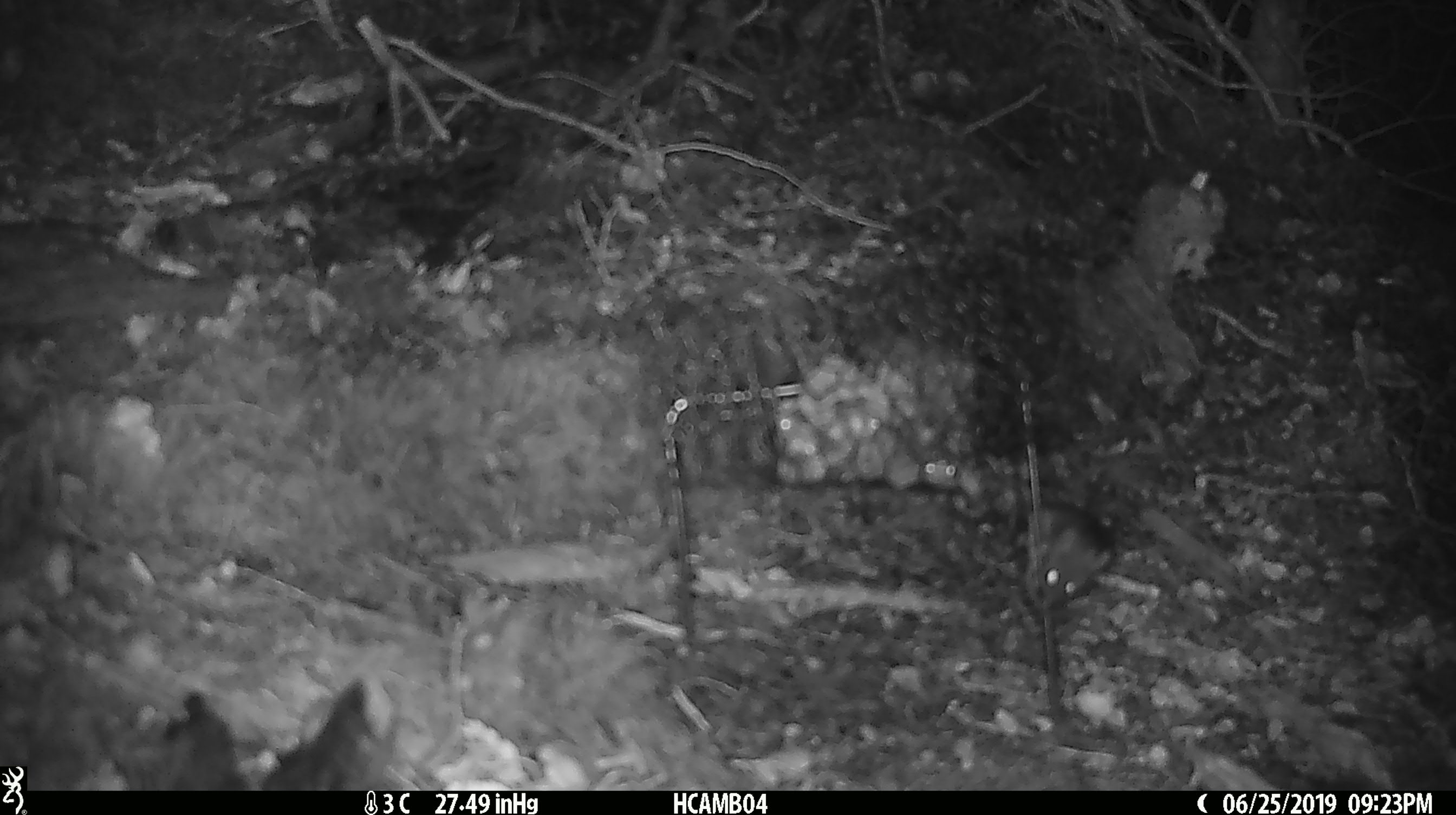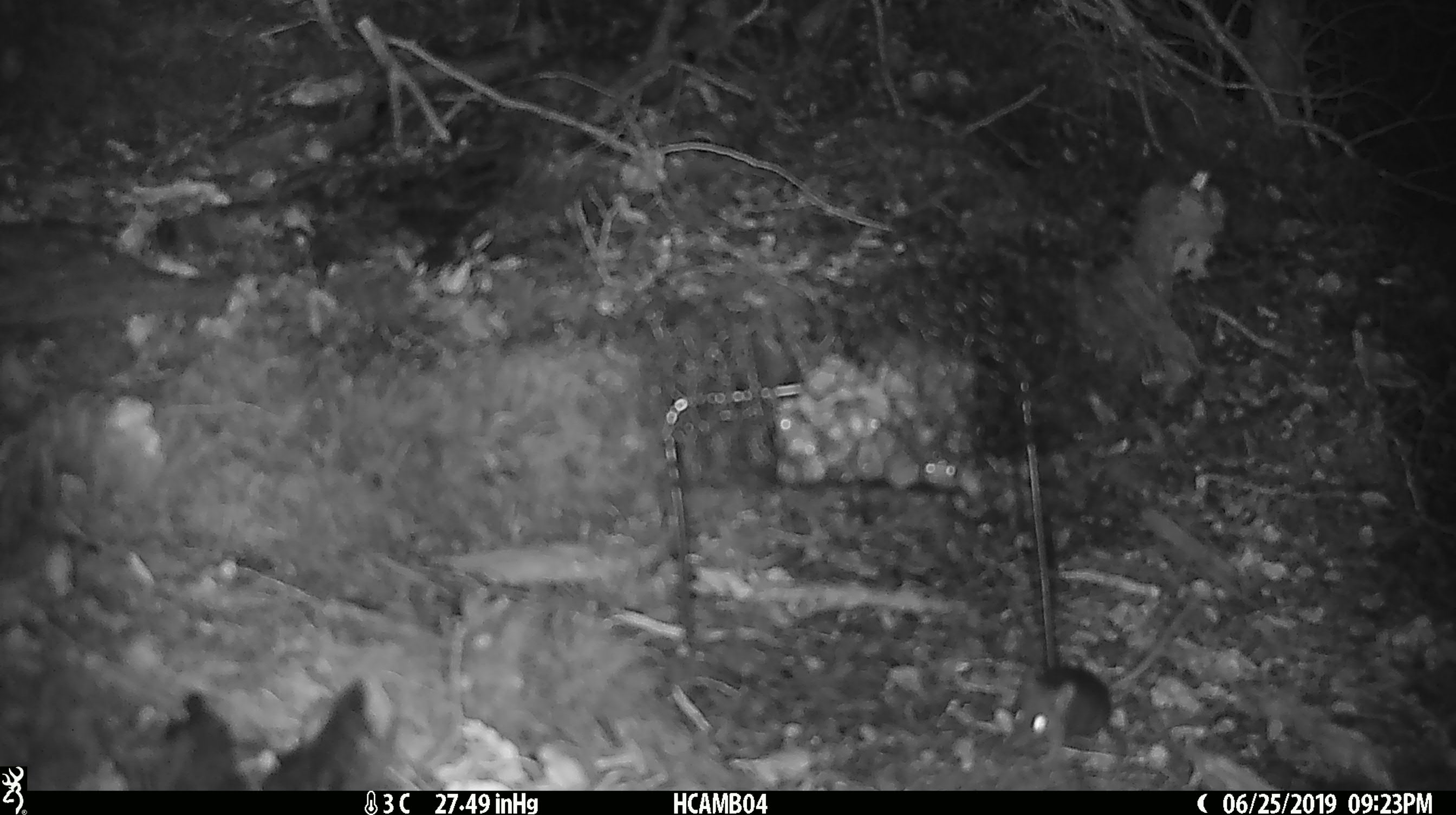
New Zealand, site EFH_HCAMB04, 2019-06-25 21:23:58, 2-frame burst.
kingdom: Animalia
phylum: Chordata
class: Mammalia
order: Rodentia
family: Muridae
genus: Mus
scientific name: Mus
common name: mouse